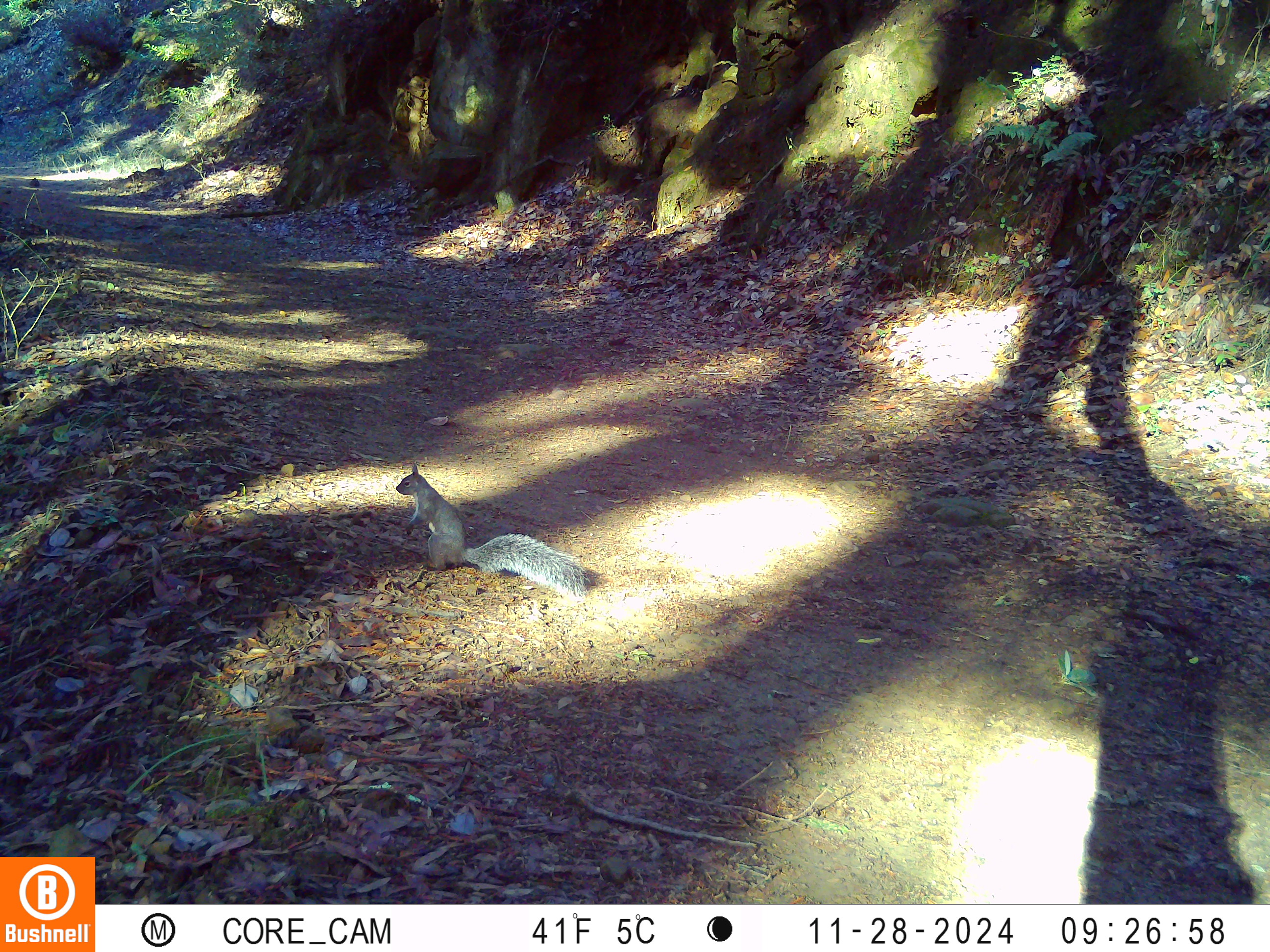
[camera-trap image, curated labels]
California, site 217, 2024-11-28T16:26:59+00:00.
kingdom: Animalia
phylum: Chordata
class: Mammalia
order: Rodentia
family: Sciuridae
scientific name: Sciuridae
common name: squirrel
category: unknown squirrel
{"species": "unknown squirrel (squirrel) (Sciuridae)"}